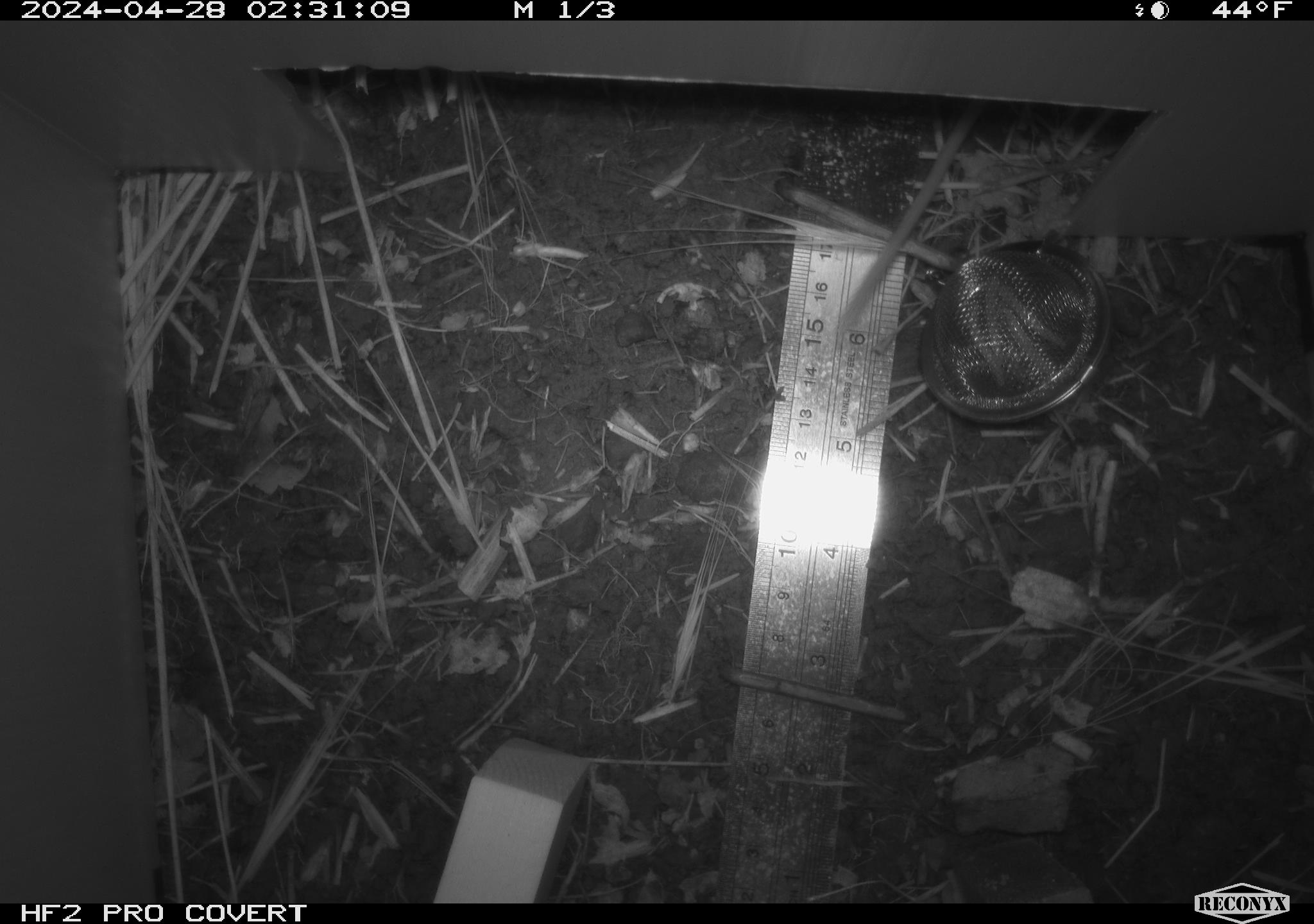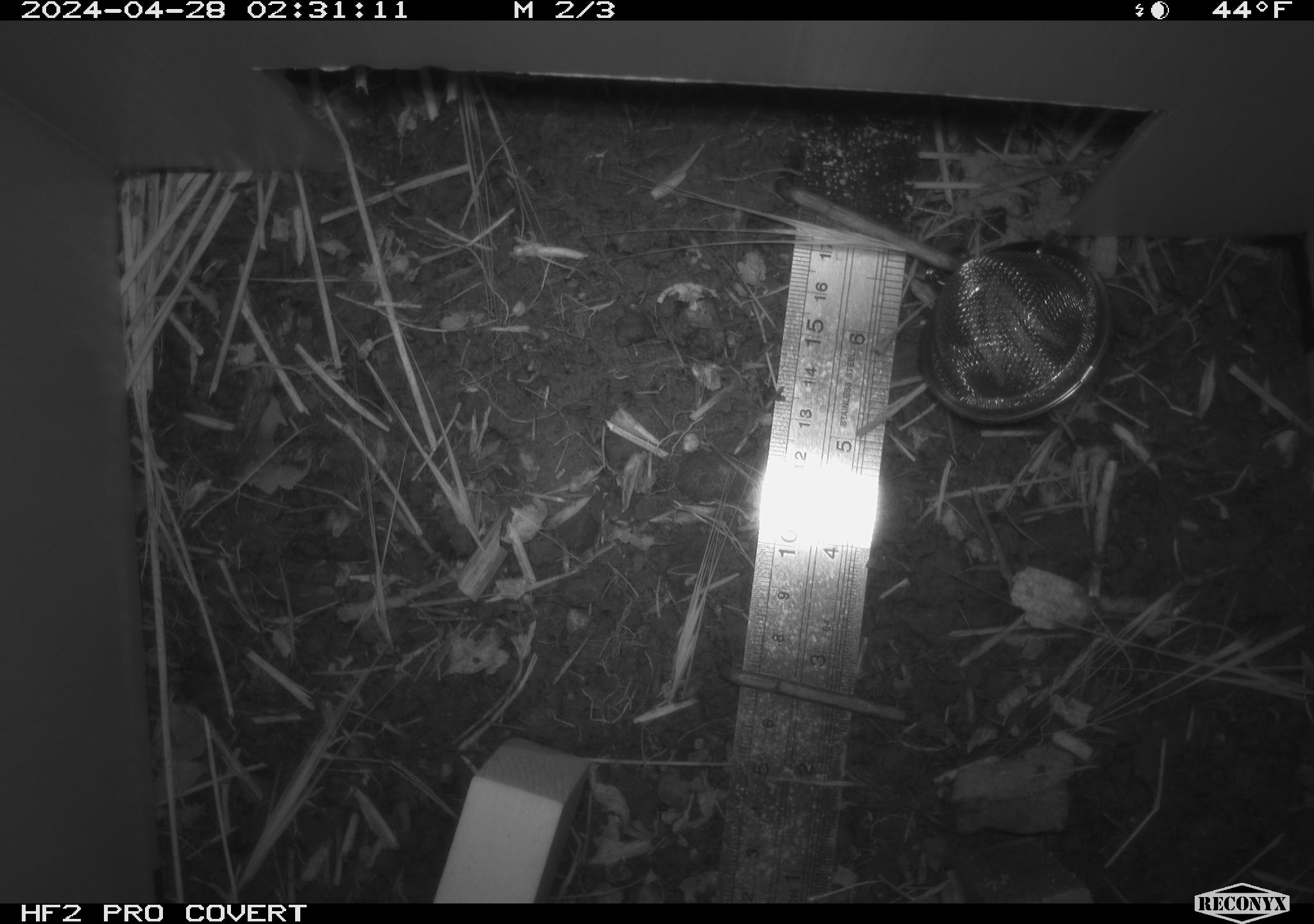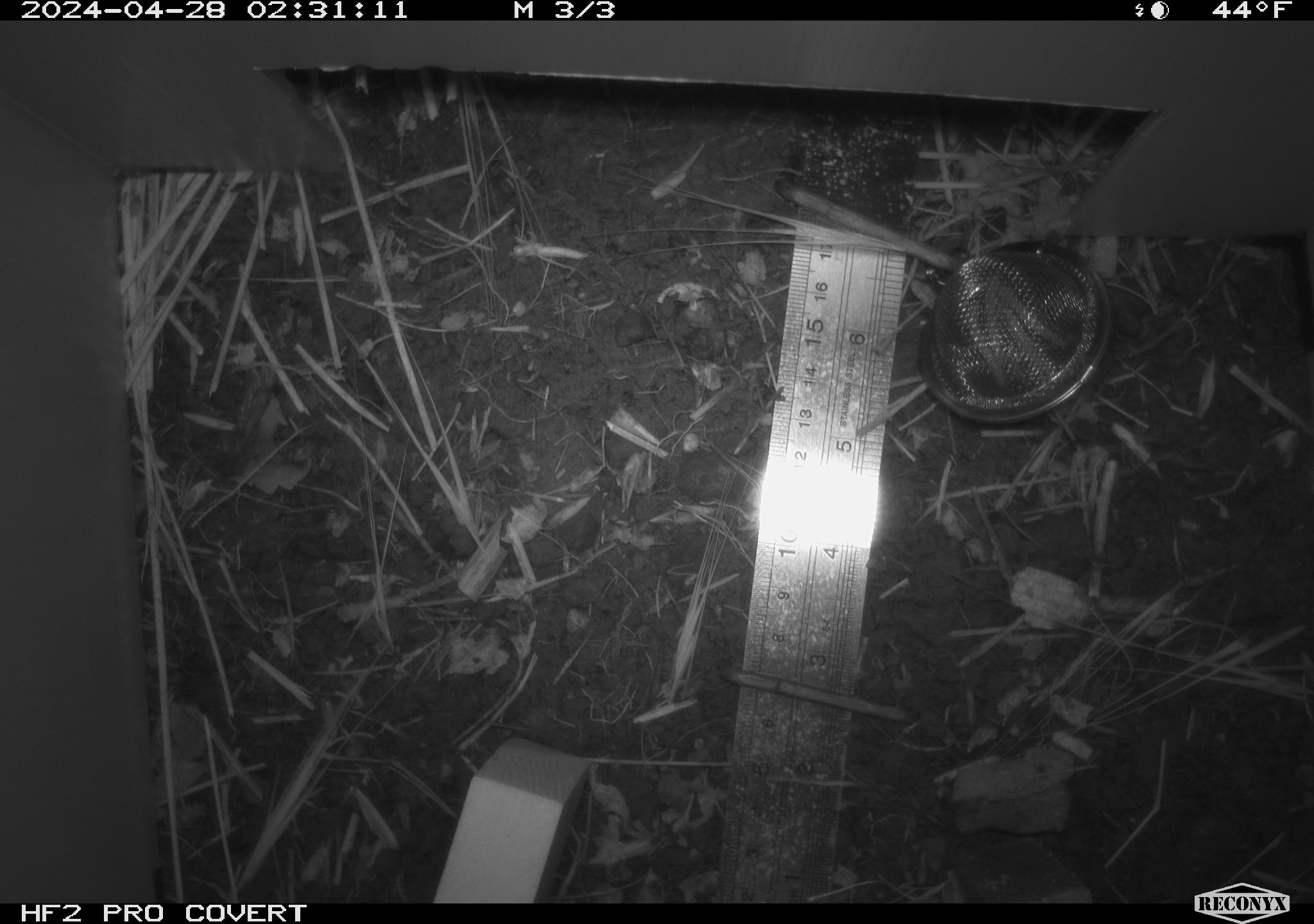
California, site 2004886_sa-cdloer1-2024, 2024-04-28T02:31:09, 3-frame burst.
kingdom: Animalia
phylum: Chordata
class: Mammalia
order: Rodentia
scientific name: Rodentia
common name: mouse species